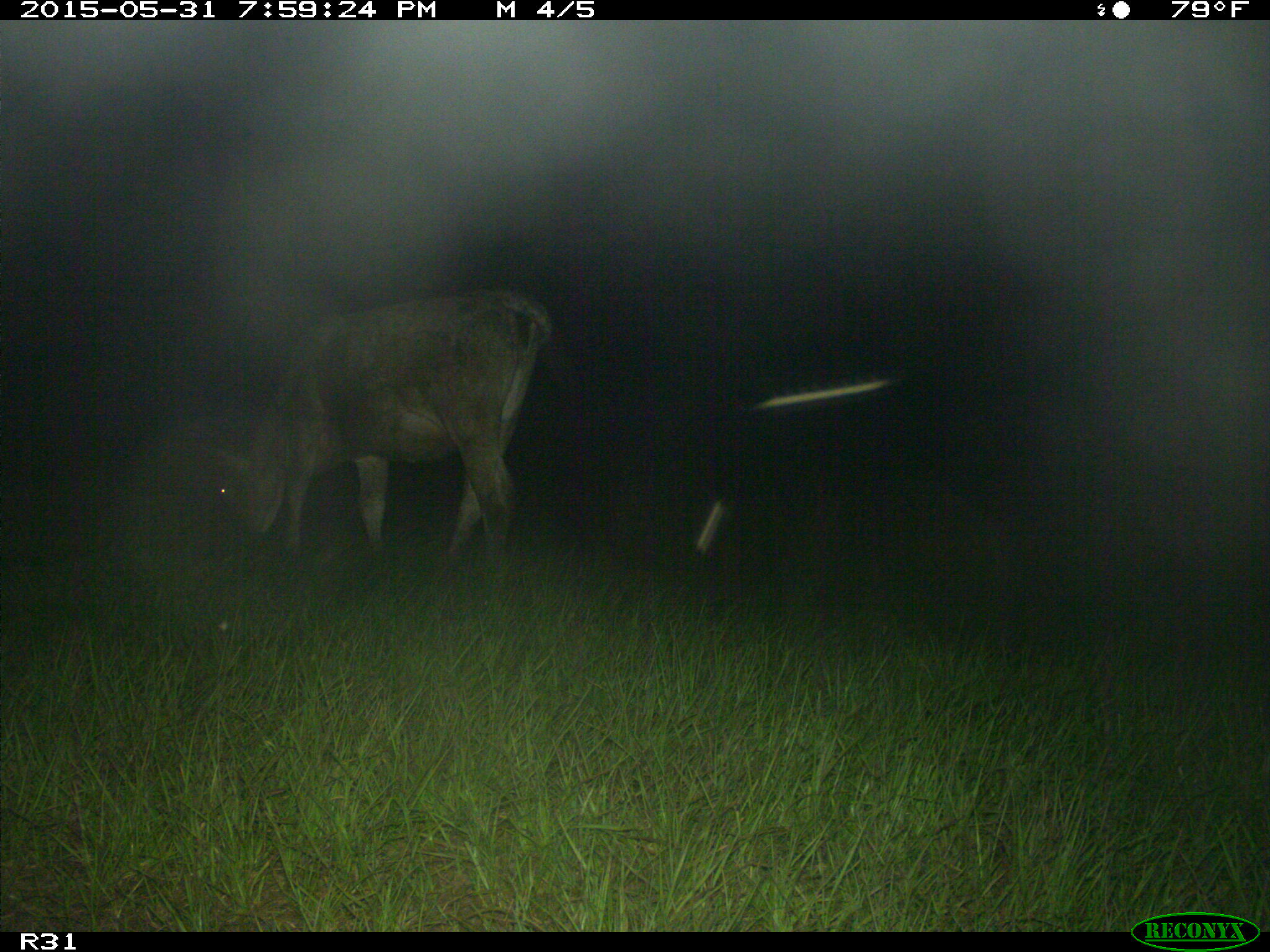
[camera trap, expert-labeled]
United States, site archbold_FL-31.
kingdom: Animalia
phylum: Chordata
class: Mammalia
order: Artiodactyla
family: Bovidae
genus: Bos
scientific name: Bos taurus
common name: domestic cow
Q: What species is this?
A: Bos taurus (domestic cow).